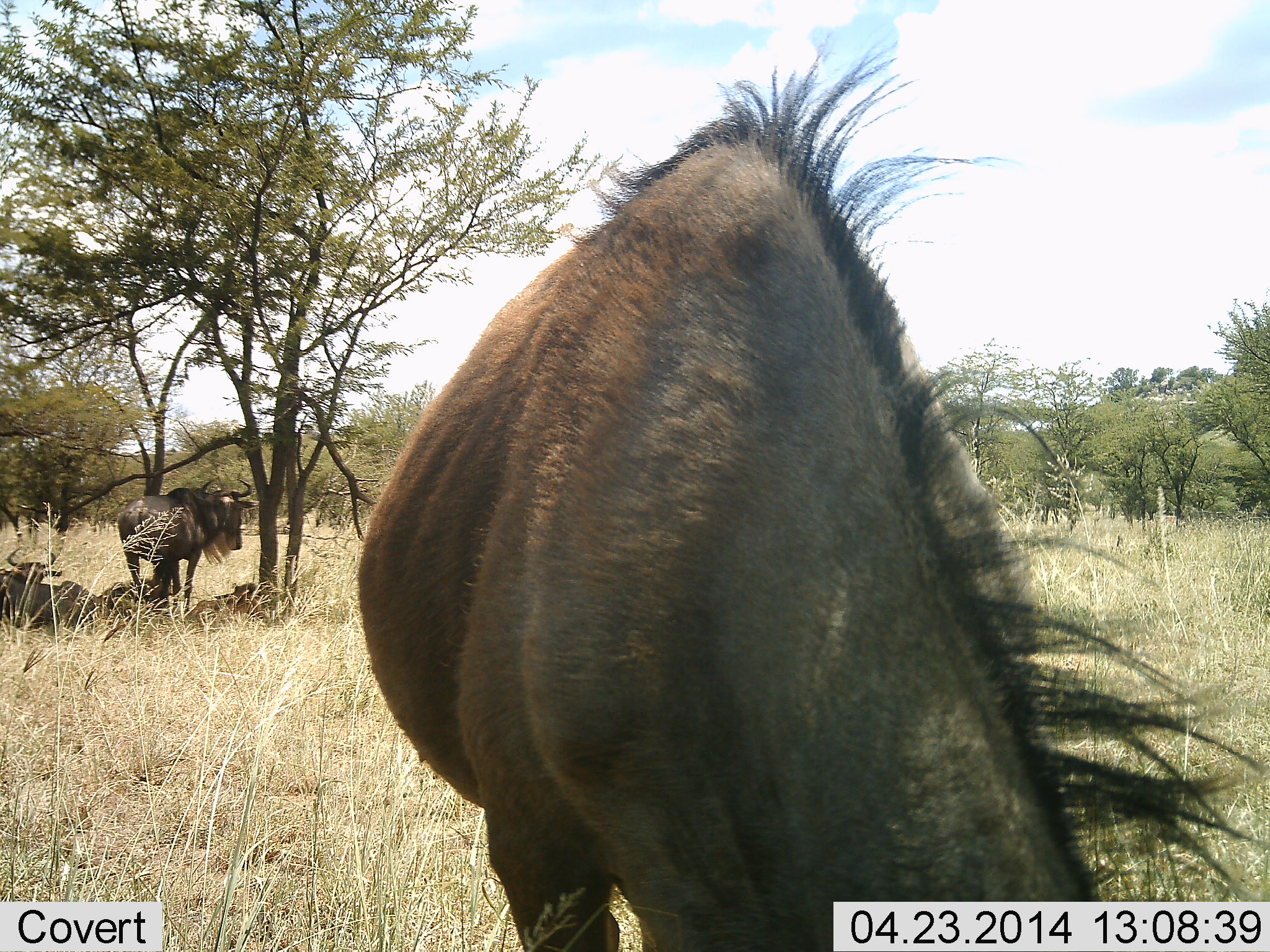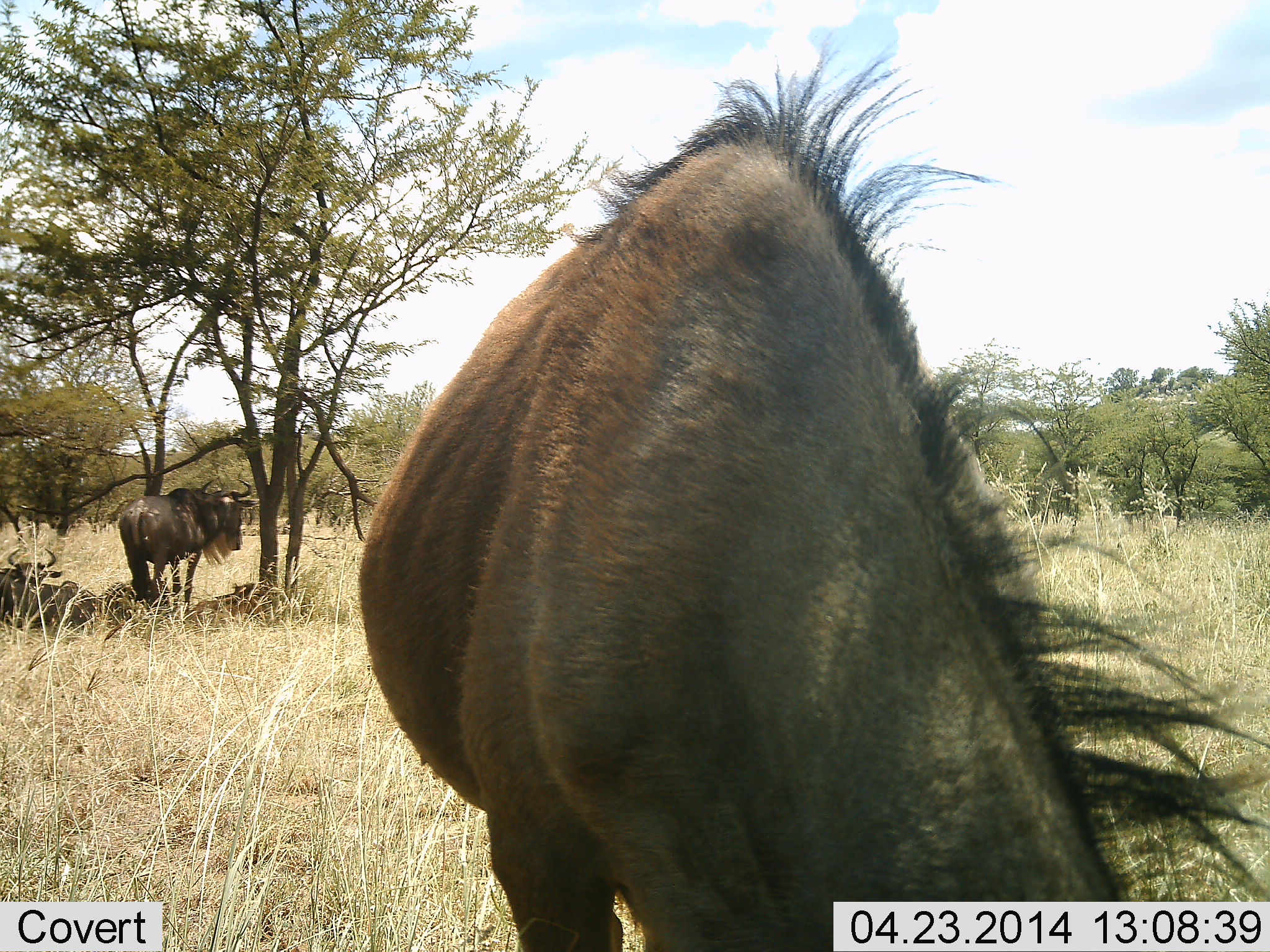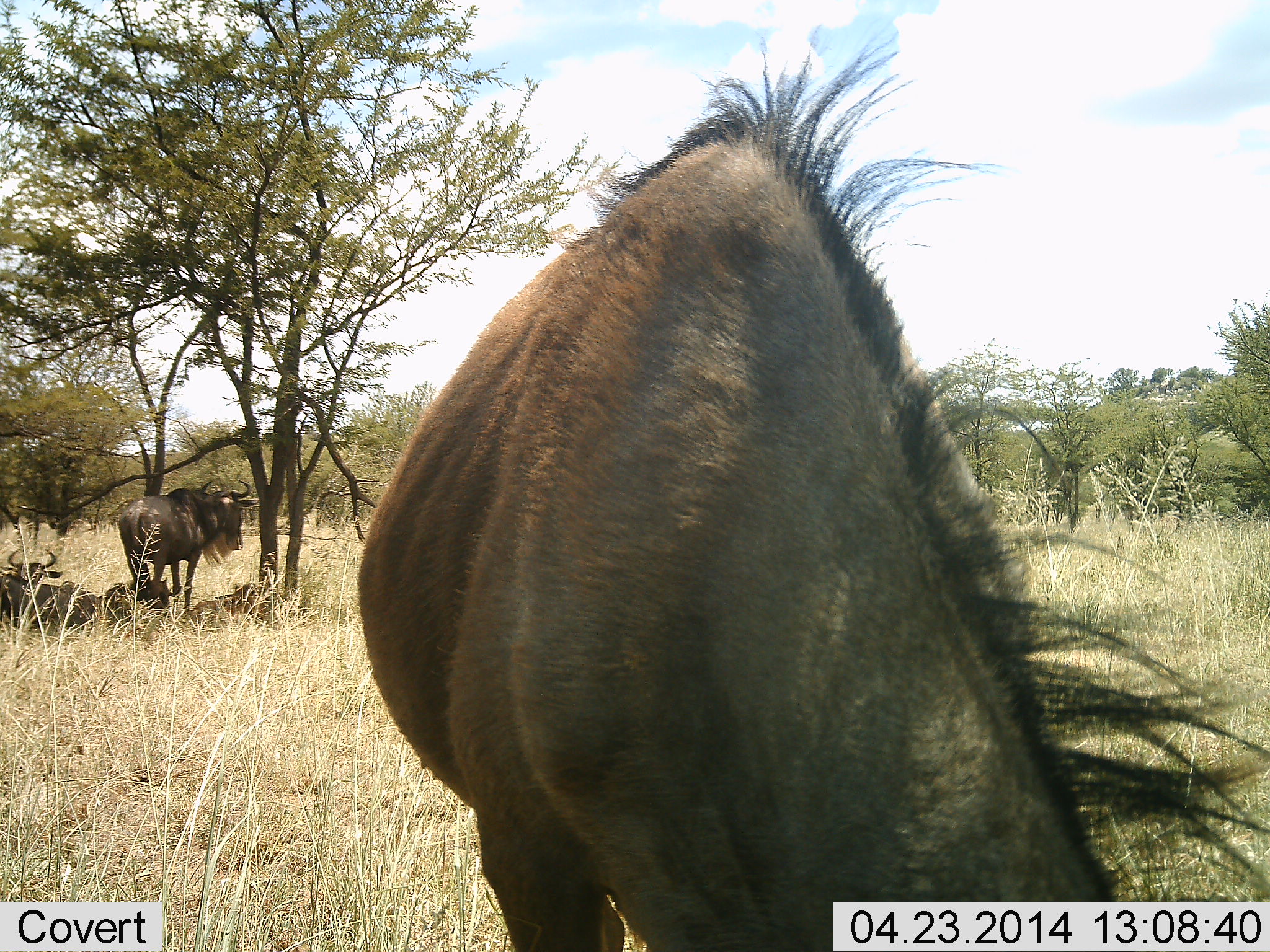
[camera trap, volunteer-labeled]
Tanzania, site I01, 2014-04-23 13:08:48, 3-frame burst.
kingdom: Animalia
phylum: Chordata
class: Mammalia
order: Artiodactyla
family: Bovidae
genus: Connochaetes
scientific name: Connochaetes taurinus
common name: blue wildebeest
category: wildebeest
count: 4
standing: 90%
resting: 70%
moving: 0%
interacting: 0%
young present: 20%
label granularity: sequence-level